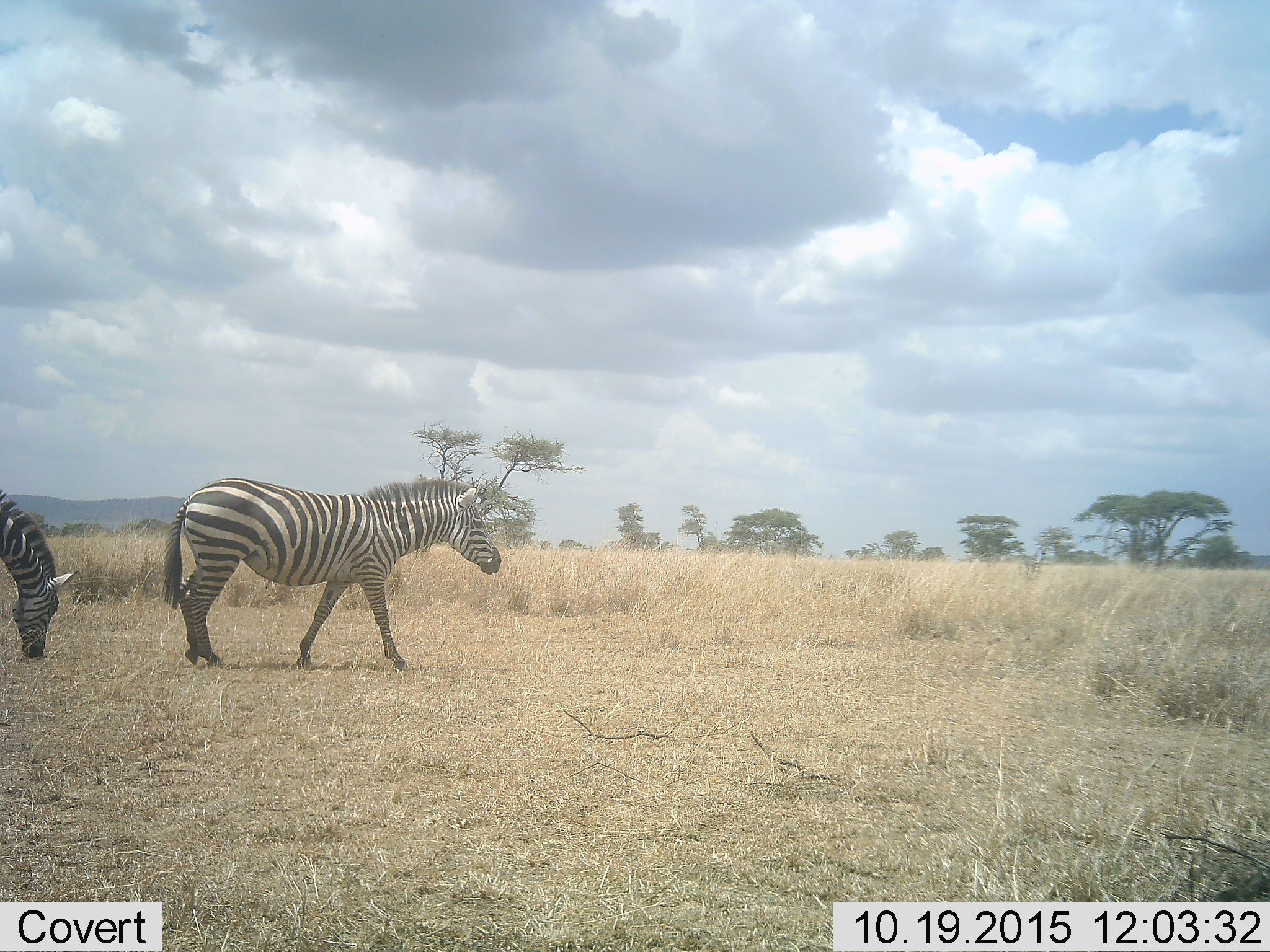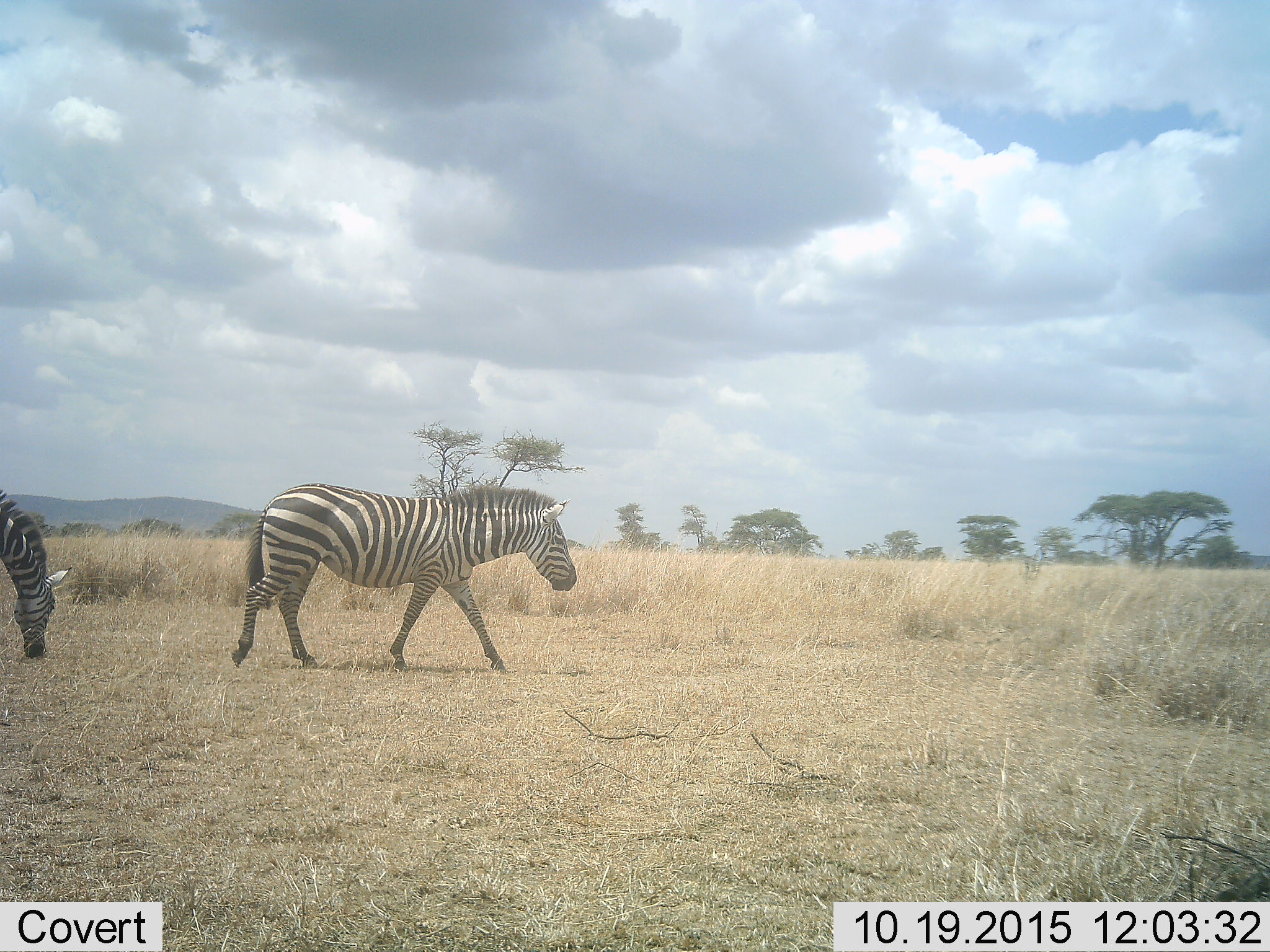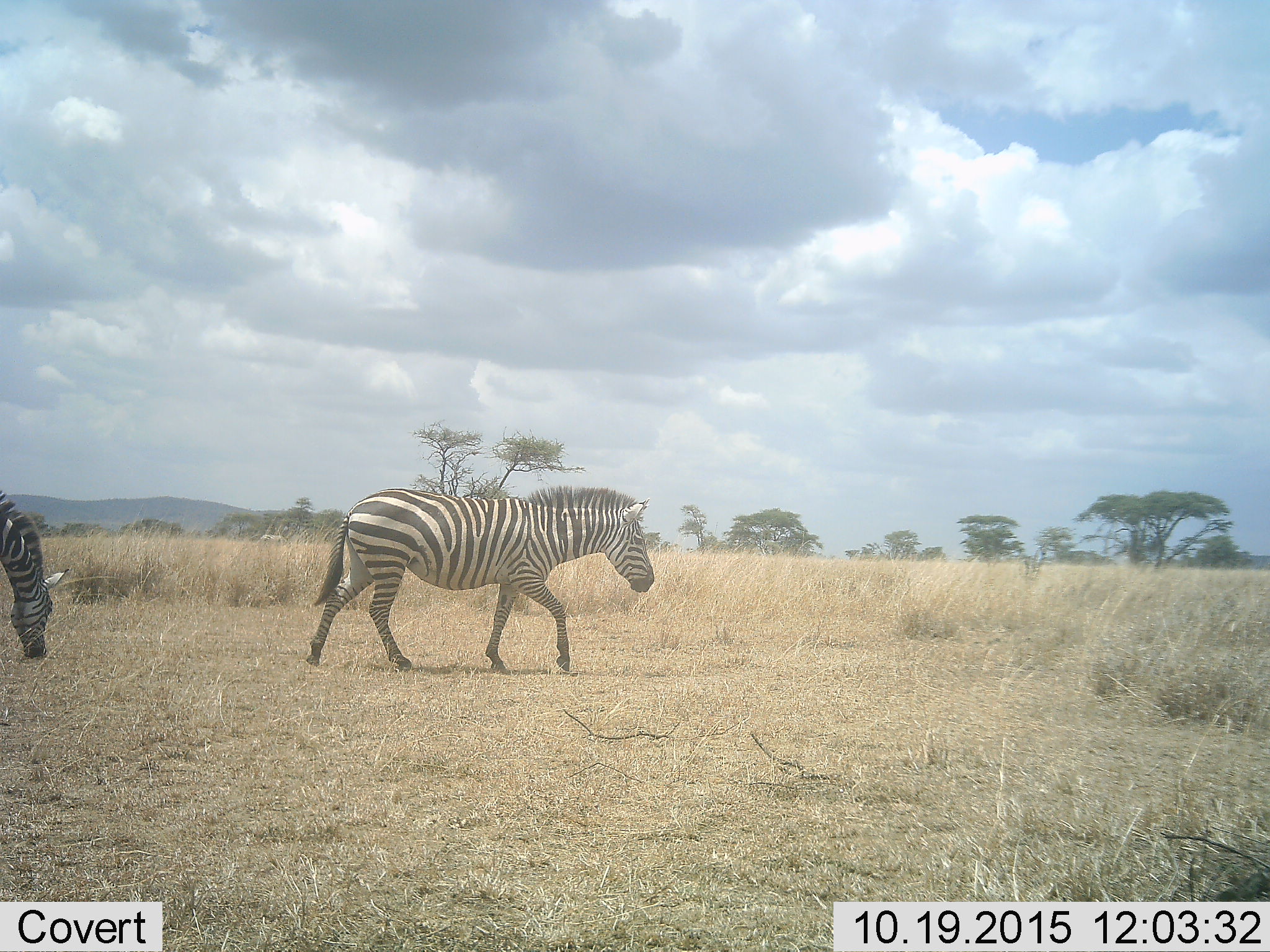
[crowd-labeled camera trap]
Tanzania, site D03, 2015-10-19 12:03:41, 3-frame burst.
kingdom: Animalia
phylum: Chordata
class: Mammalia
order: Perissodactyla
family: Equidae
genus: Equus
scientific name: Equus quagga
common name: plains zebra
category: zebra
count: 2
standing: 29%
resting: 0%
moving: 88%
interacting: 0%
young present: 0%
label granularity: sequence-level